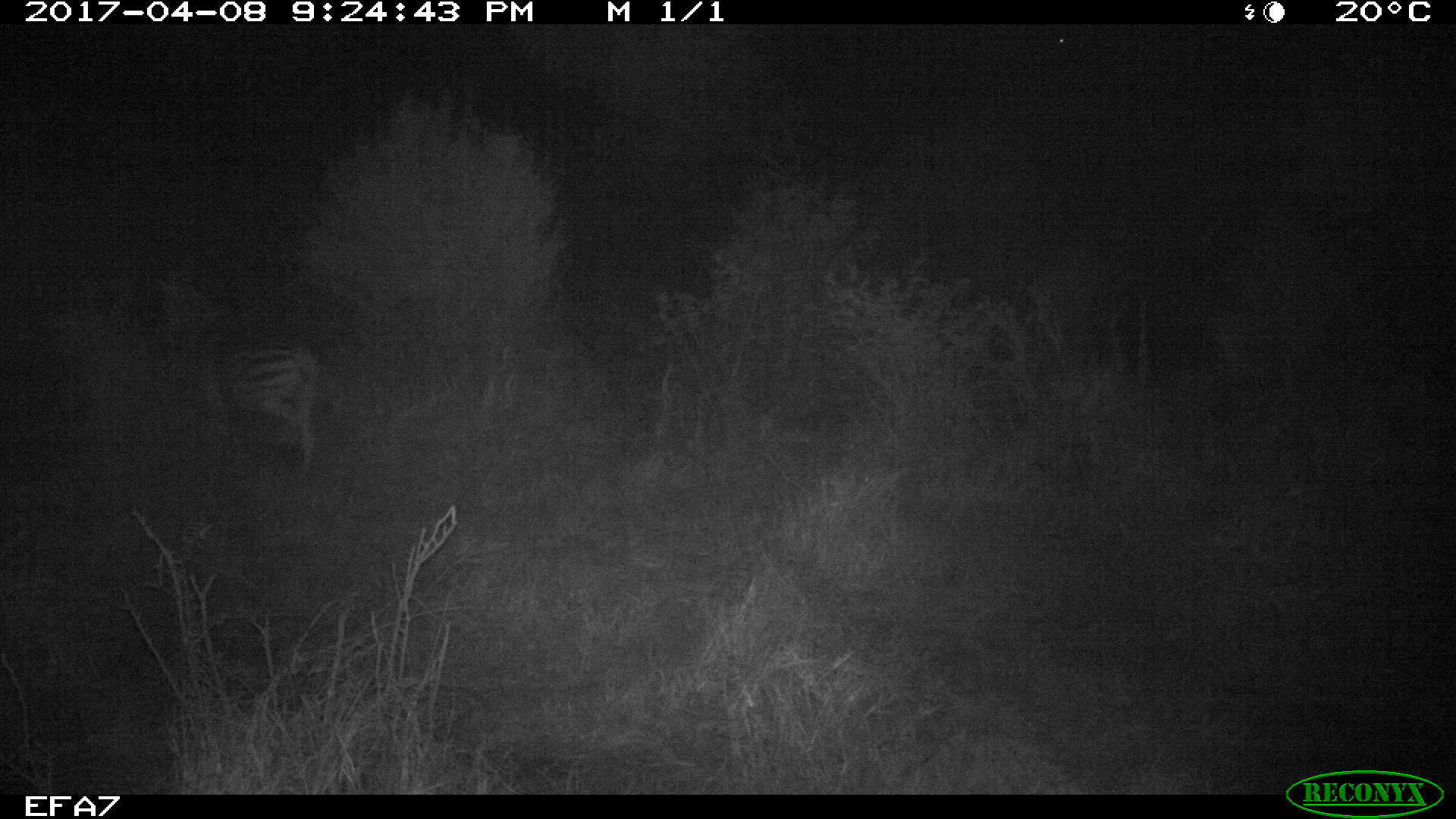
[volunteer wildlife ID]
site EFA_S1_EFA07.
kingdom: Animalia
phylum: Chordata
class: Mammalia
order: Perissodactyla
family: Equidae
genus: Equus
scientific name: Equus quagga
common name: plains zebra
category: zebraplains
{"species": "zebraplains (plains zebra) (Equus quagga)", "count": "1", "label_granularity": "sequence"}